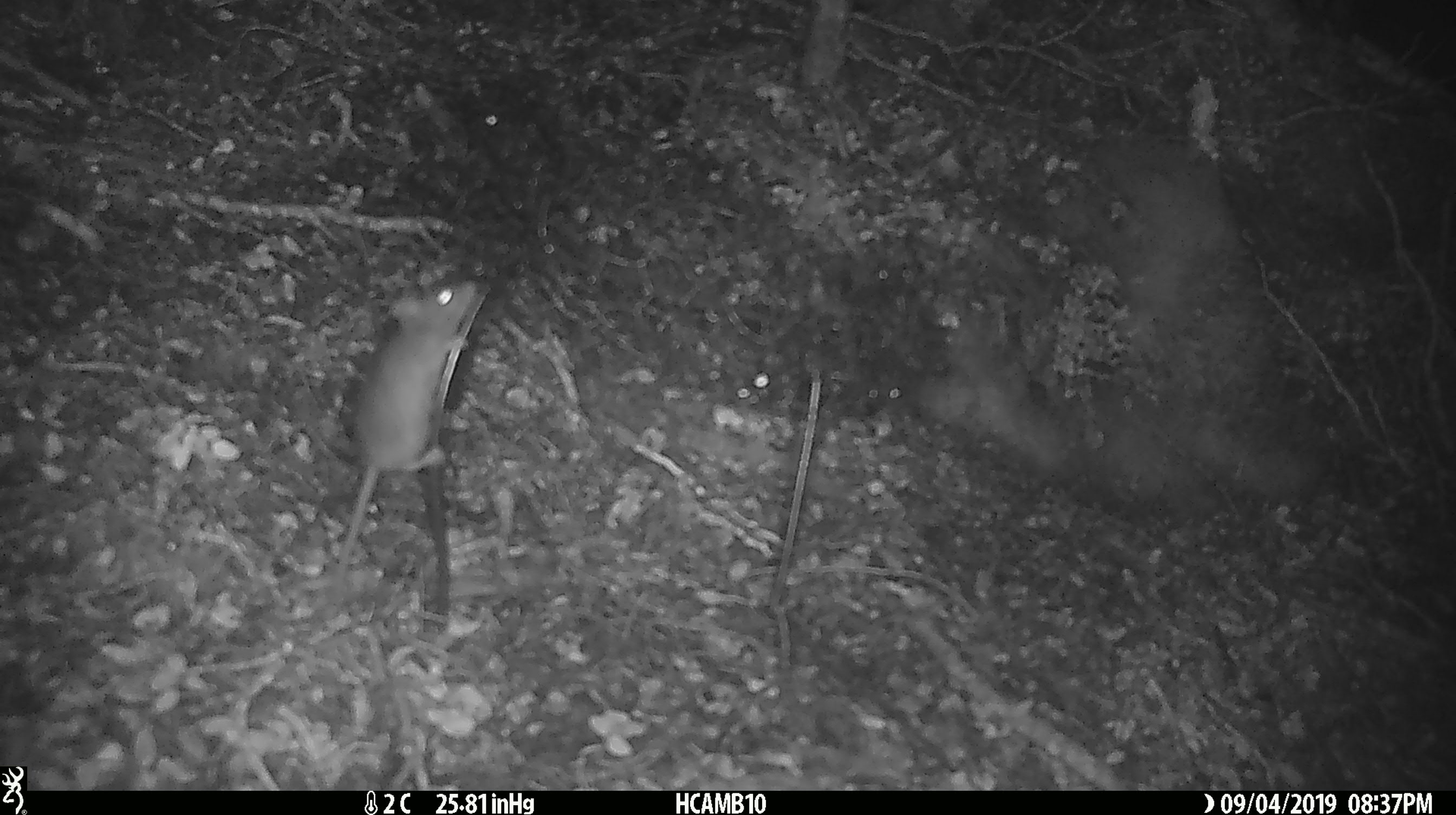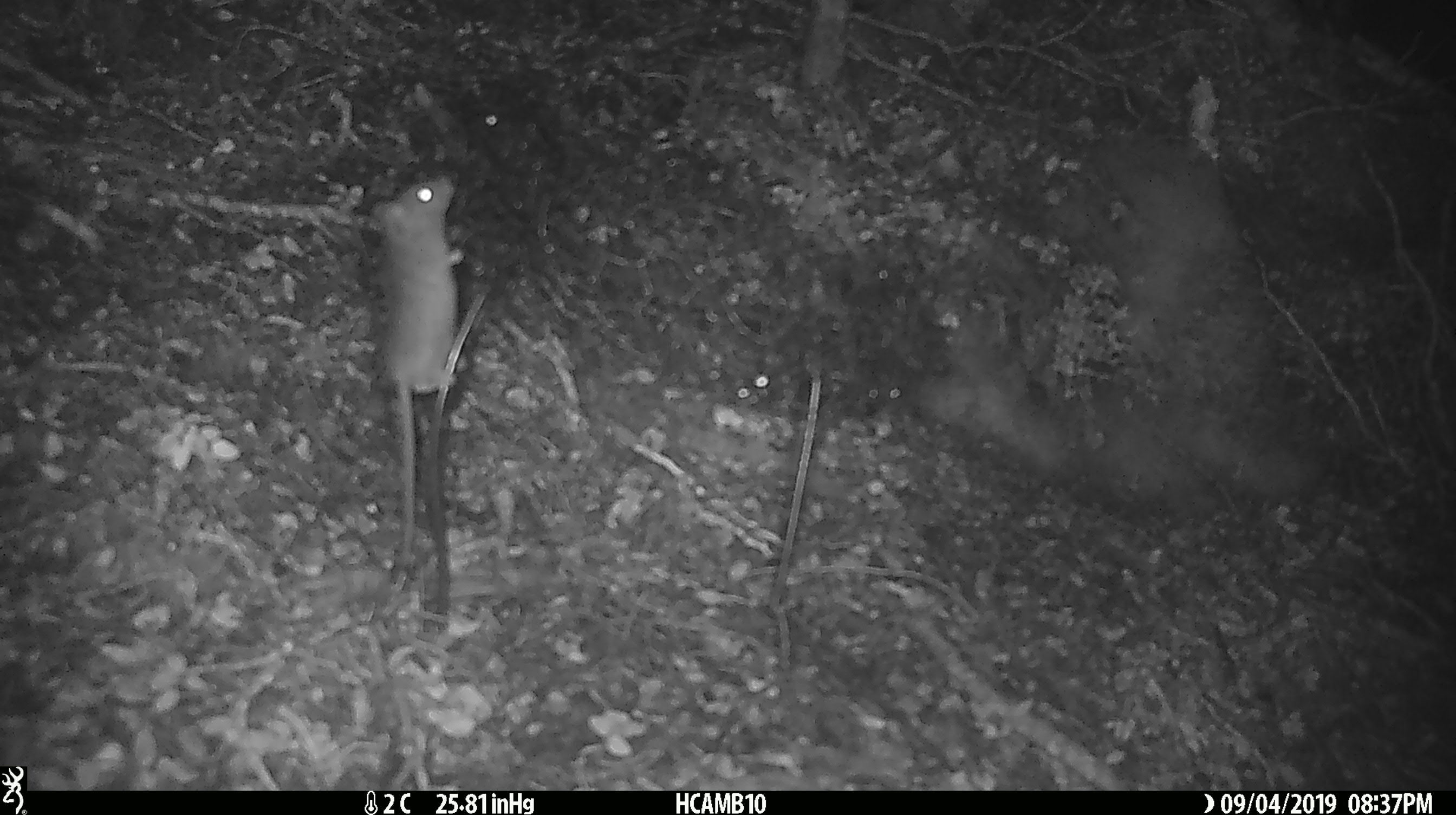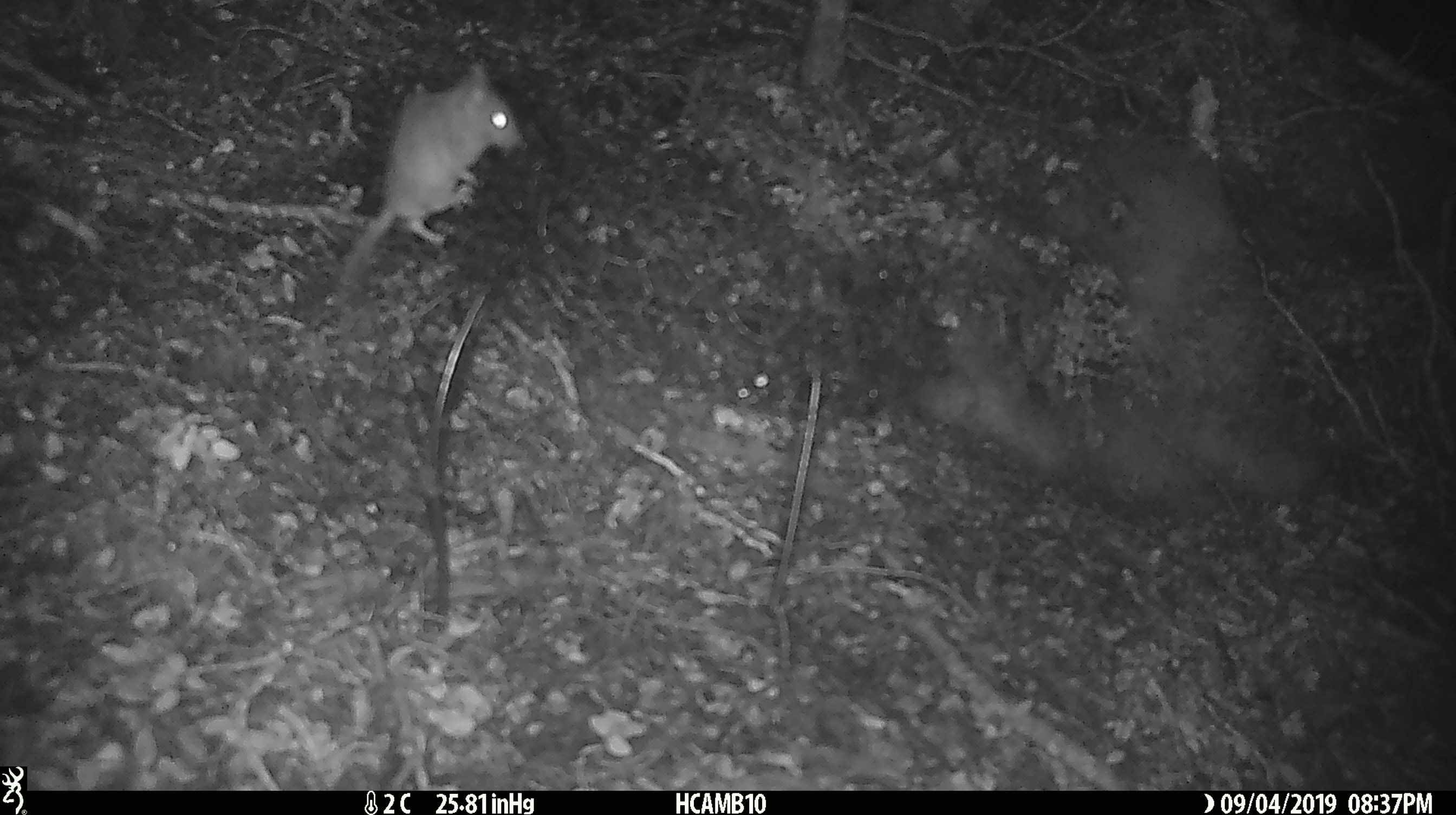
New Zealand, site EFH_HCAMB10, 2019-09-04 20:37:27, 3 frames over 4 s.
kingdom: Animalia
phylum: Chordata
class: Mammalia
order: Rodentia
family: Muridae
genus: Mus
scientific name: Mus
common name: mouse